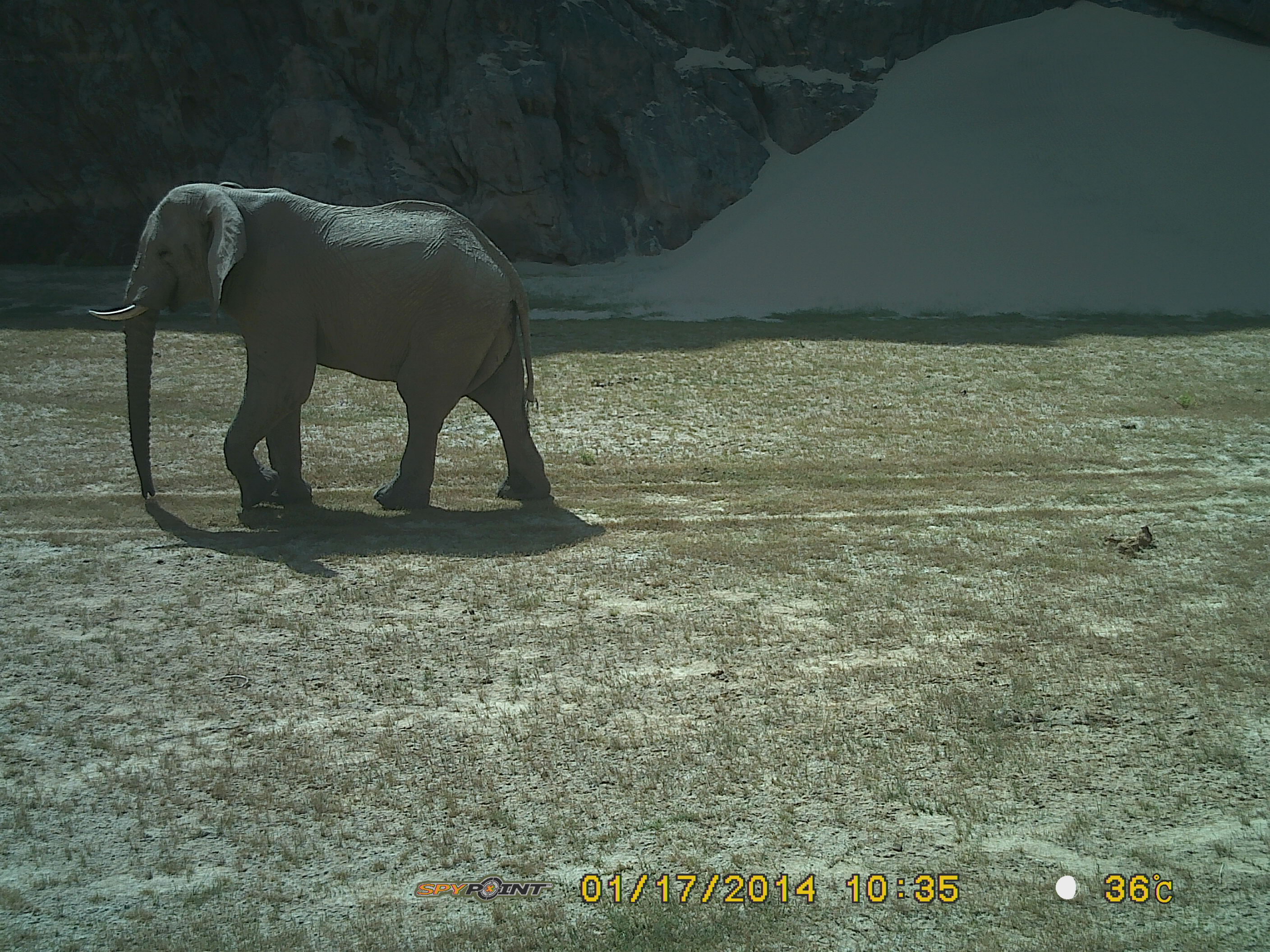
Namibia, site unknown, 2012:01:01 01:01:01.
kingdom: Animalia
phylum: Chordata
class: Mammalia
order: Proboscidea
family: Elephantidae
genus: Loxodonta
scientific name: Loxodonta africana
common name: african elephant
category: loxodanta africana